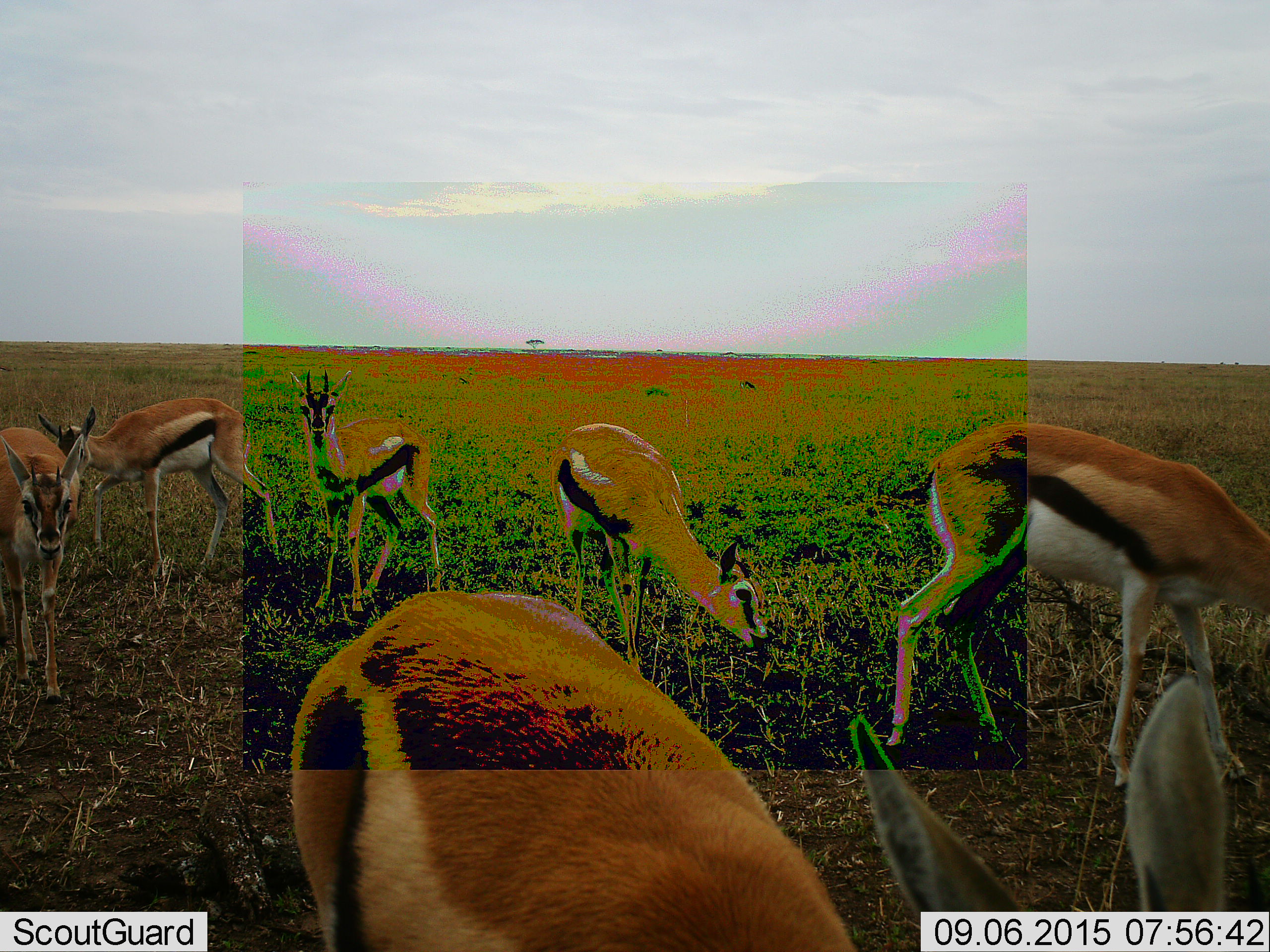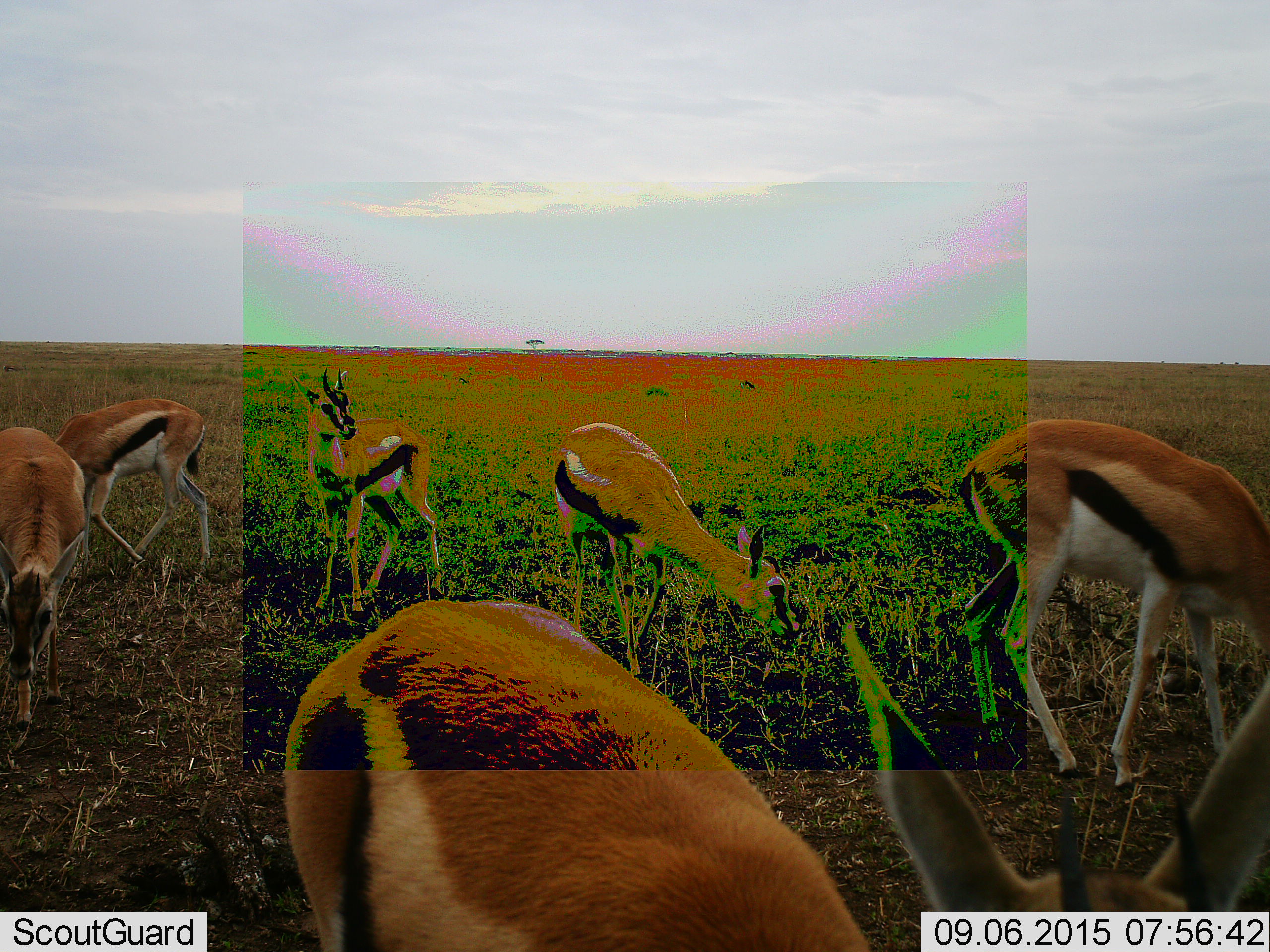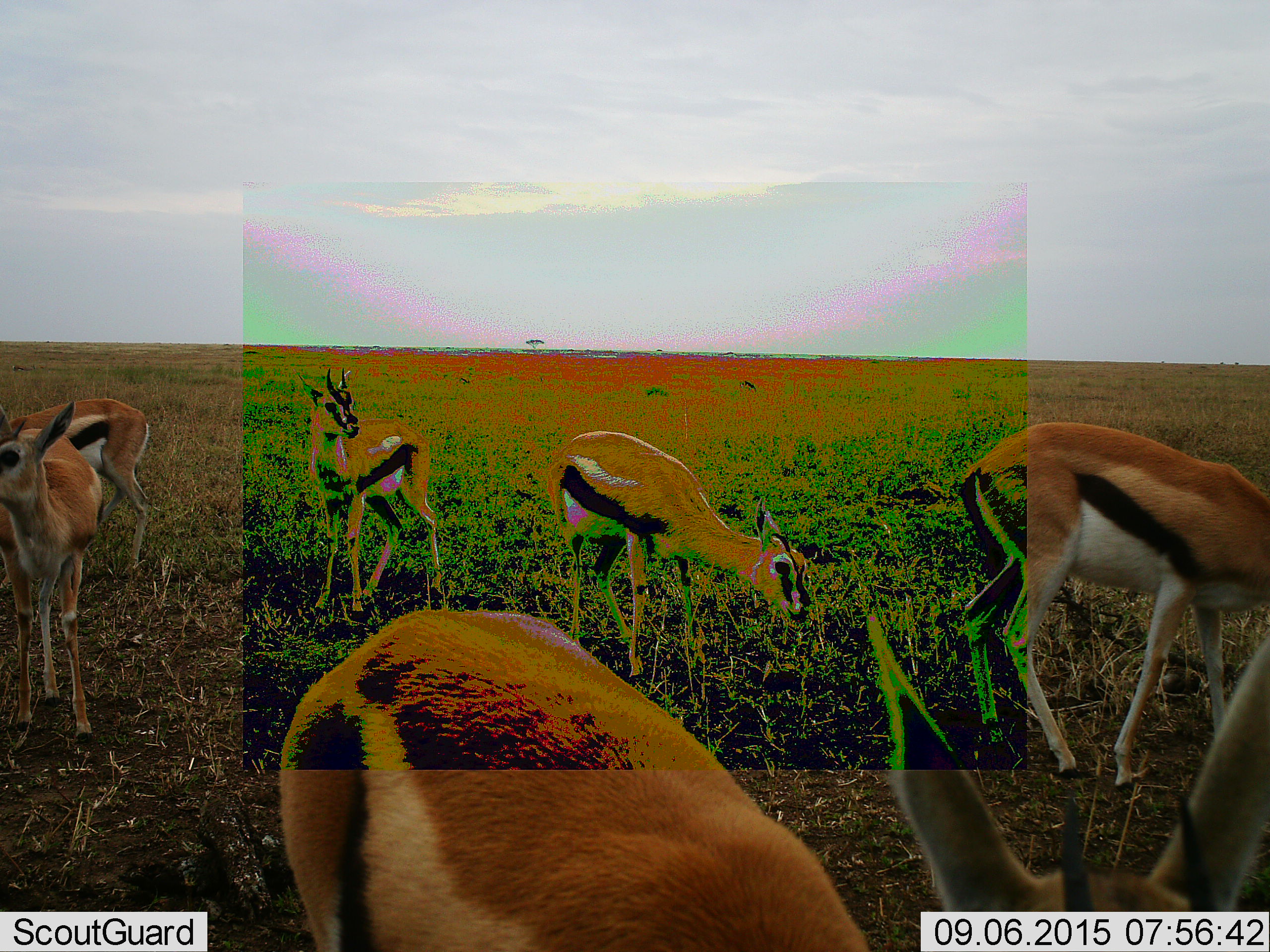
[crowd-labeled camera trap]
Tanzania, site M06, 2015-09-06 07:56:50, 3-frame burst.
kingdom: Animalia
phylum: Chordata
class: Mammalia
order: Artiodactyla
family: Bovidae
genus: Eudorcas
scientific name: Eudorcas thomsonii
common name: thomson's gazelle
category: gazellethomsons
Gazellethomsons (thomson's gazelle) (Eudorcas thomsonii), count 7. Behavior (volunteer vote fractions): standing 90%, resting 0%, moving 40%, interacting 10%. Young present (vote fraction): 0%. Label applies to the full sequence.